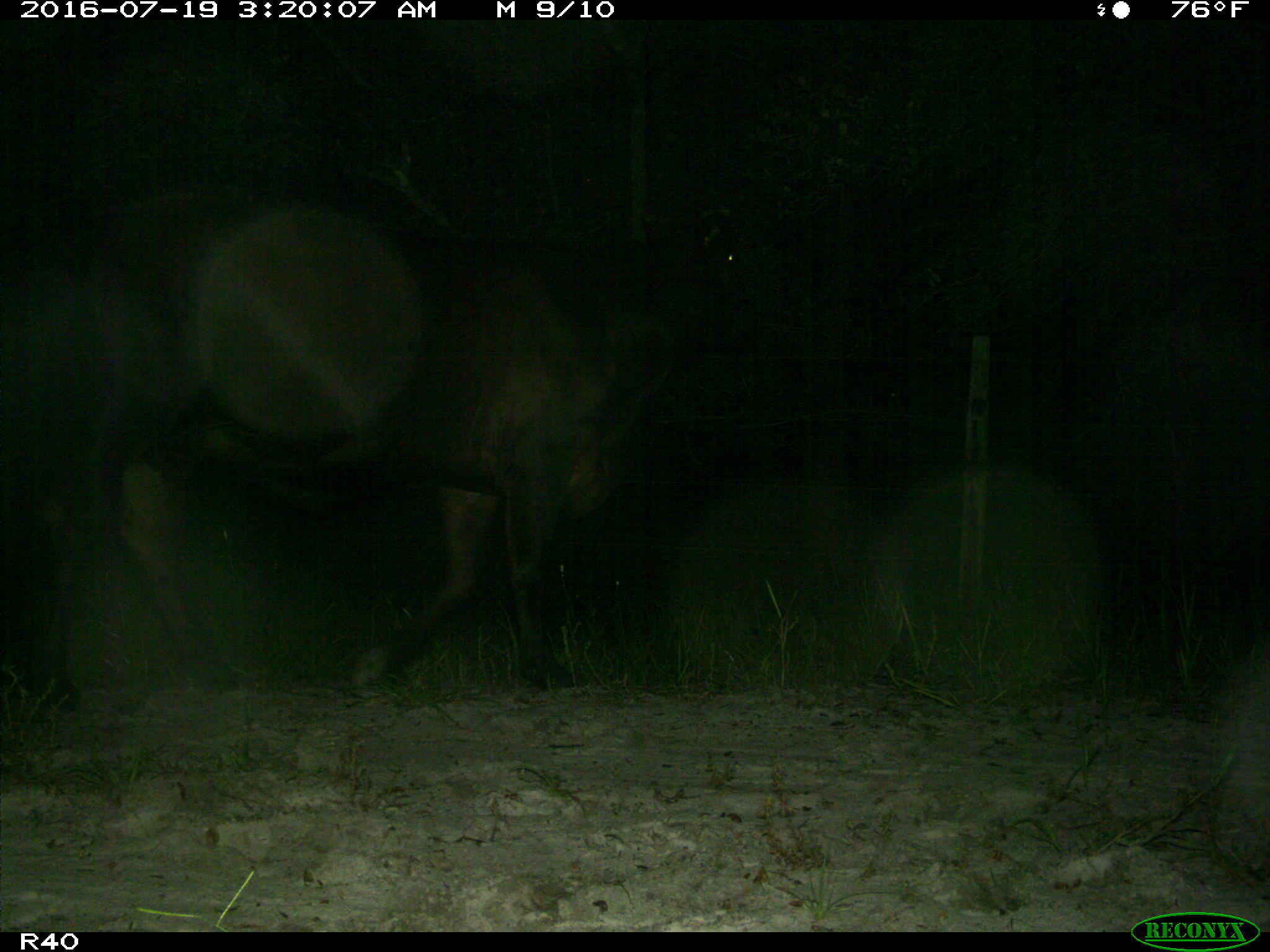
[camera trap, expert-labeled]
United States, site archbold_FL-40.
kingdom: Animalia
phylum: Chordata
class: Mammalia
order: Artiodactyla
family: Bovidae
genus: Bos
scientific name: Bos taurus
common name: domestic cow